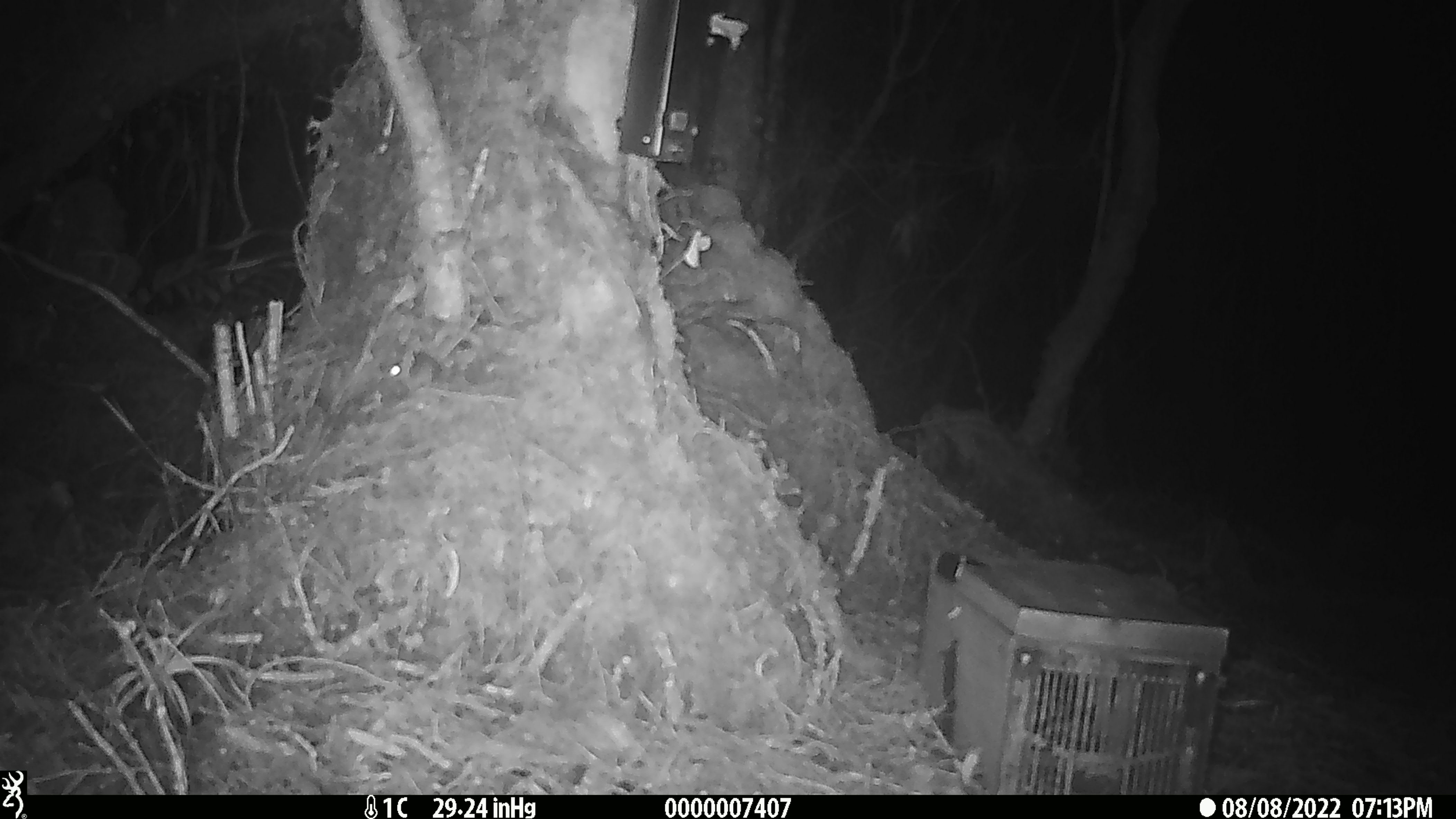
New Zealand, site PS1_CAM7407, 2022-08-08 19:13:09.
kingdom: Animalia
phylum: Chordata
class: Mammalia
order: Rodentia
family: Muridae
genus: Mus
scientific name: Mus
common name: mouse